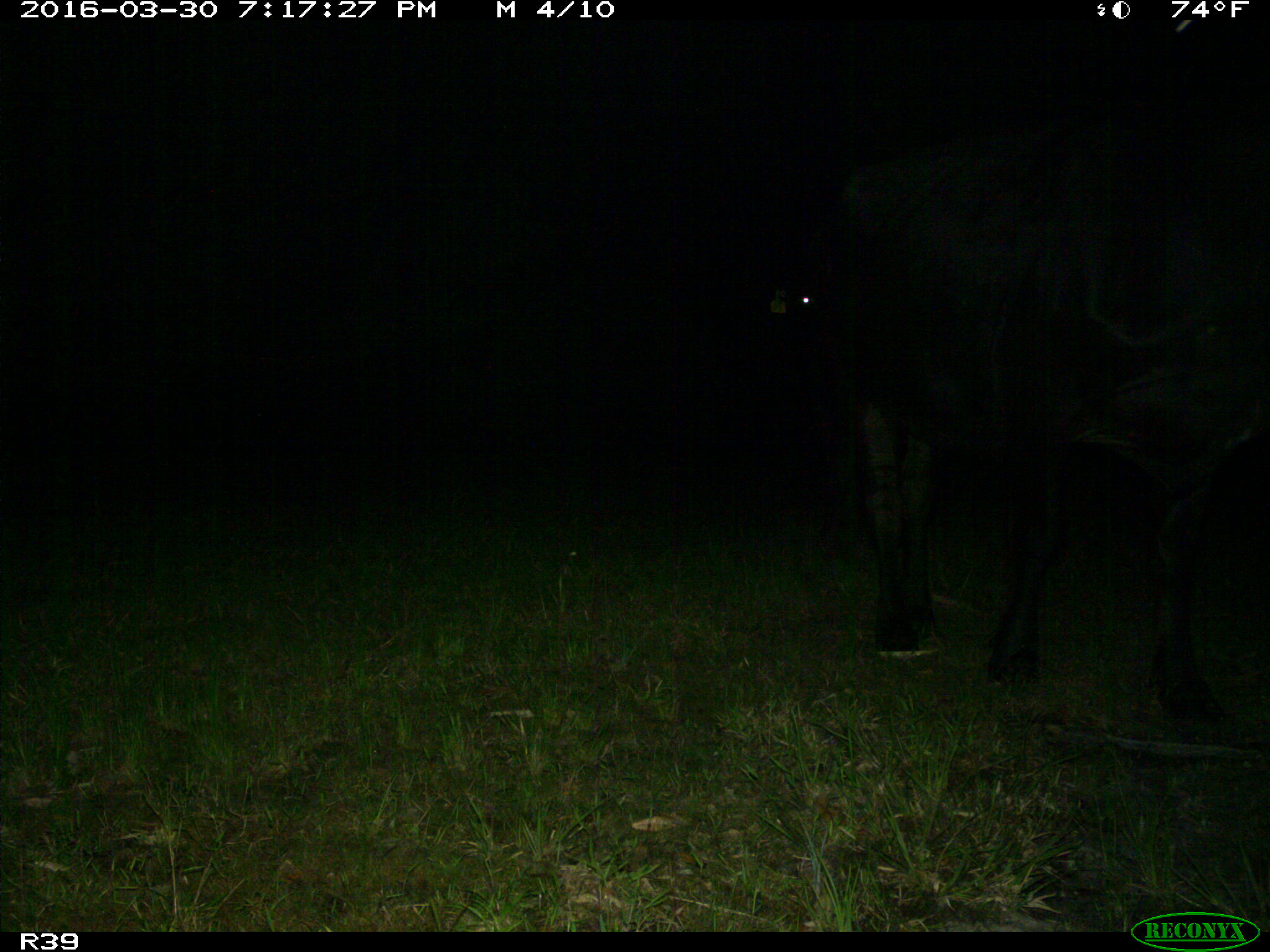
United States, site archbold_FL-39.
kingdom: Animalia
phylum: Chordata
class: Mammalia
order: Artiodactyla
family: Bovidae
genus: Bos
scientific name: Bos taurus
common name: domestic cow